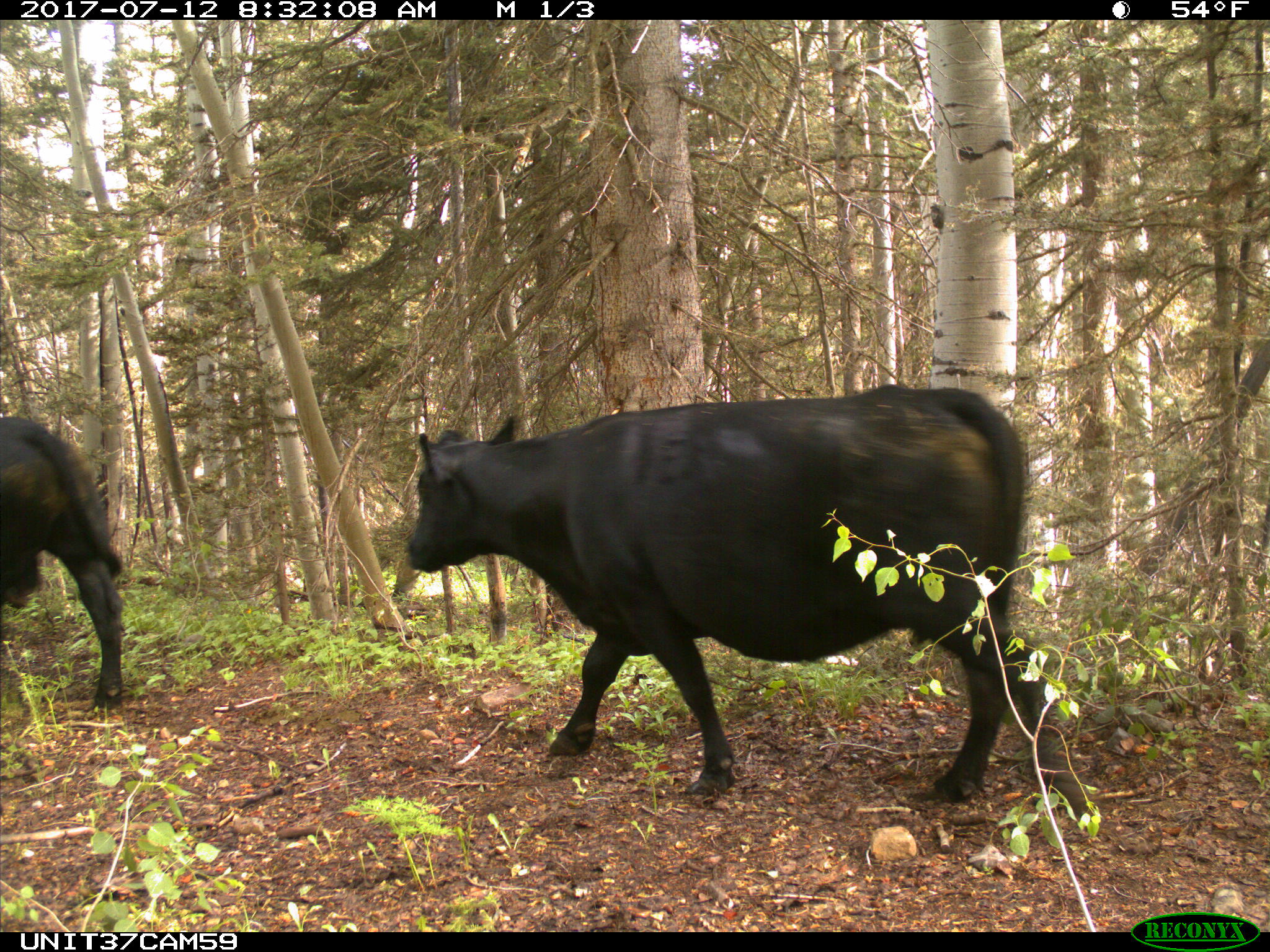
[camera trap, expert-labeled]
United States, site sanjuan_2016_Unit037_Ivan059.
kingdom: Animalia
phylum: Chordata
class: Mammalia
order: Artiodactyla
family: Bovidae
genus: Bos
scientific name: Bos taurus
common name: domestic cow